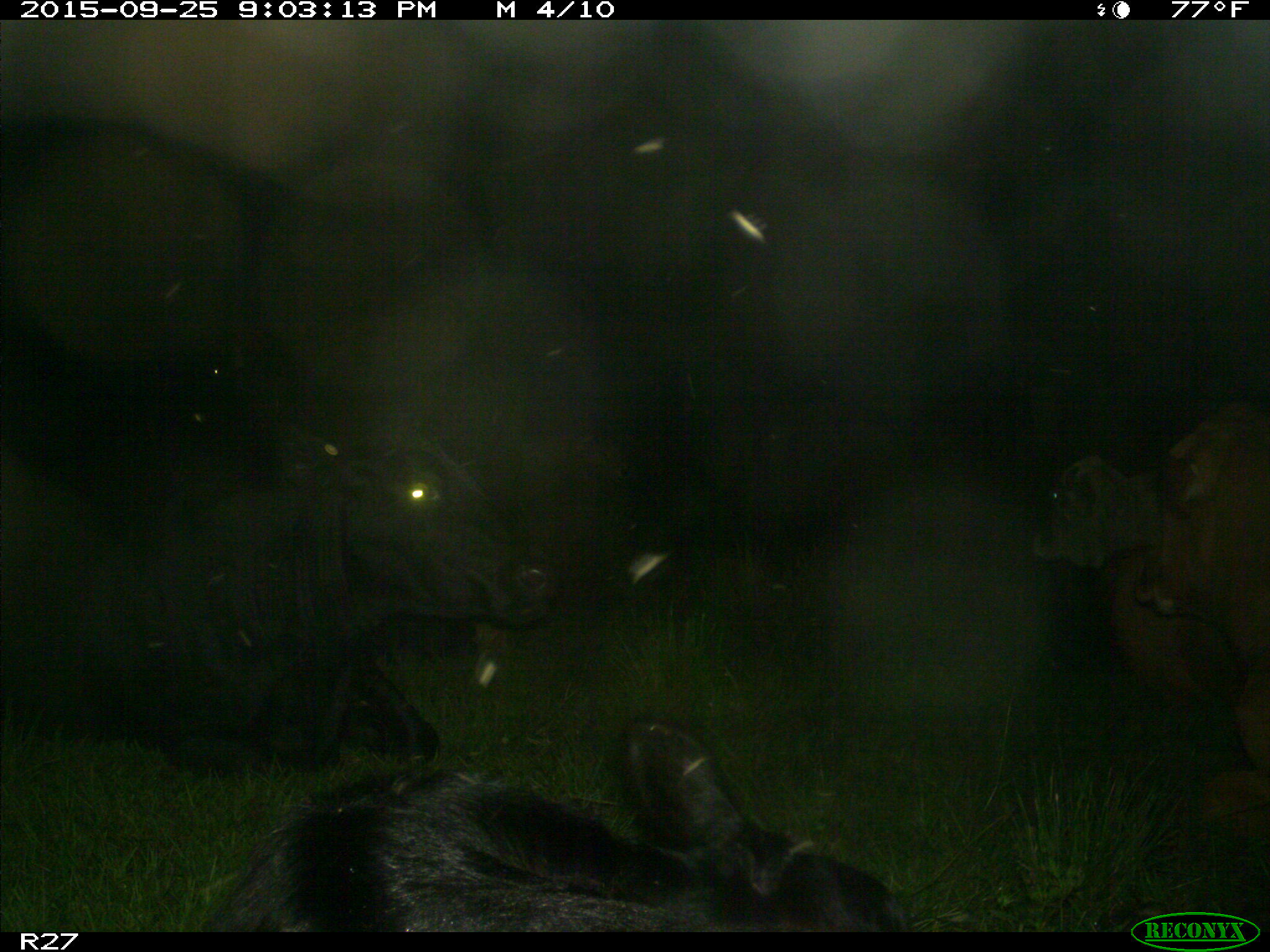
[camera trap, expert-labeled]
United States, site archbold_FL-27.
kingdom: Animalia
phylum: Chordata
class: Mammalia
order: Artiodactyla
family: Bovidae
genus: Bos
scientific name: Bos taurus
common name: domestic cow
Bos taurus (domestic cow).